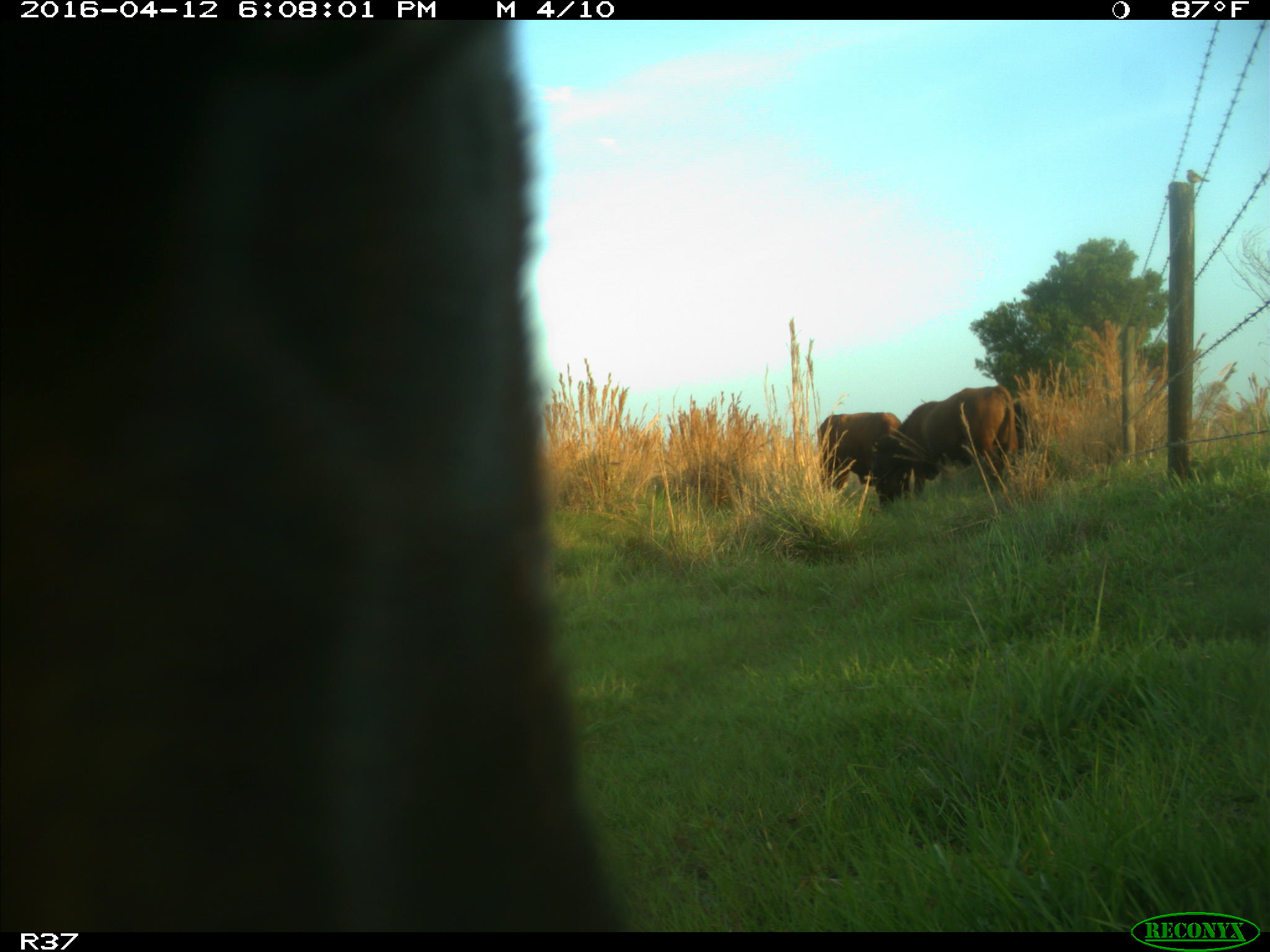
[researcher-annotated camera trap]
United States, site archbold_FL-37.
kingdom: Animalia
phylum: Chordata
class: Mammalia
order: Artiodactyla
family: Bovidae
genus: Bos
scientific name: Bos taurus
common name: domestic cow